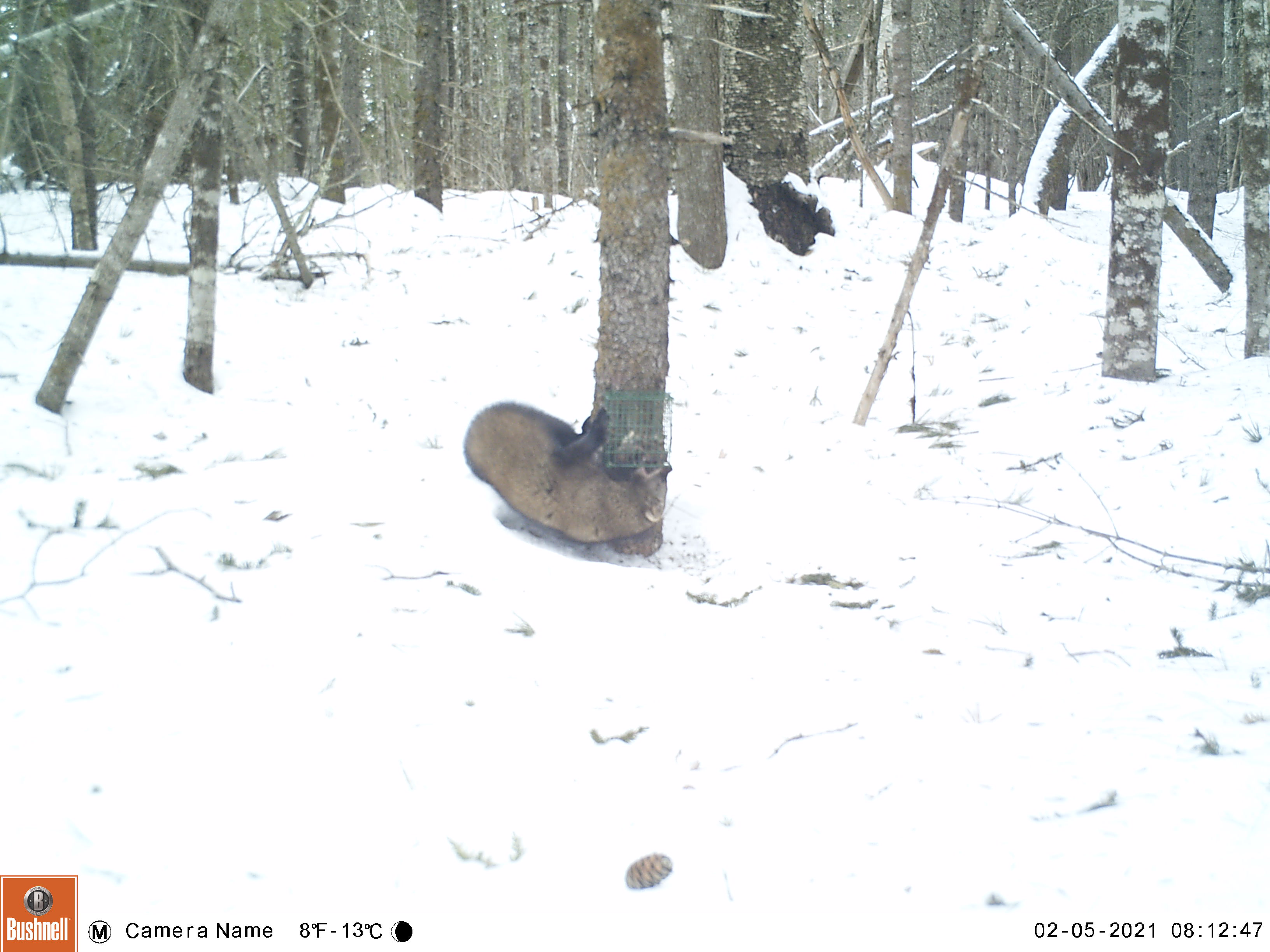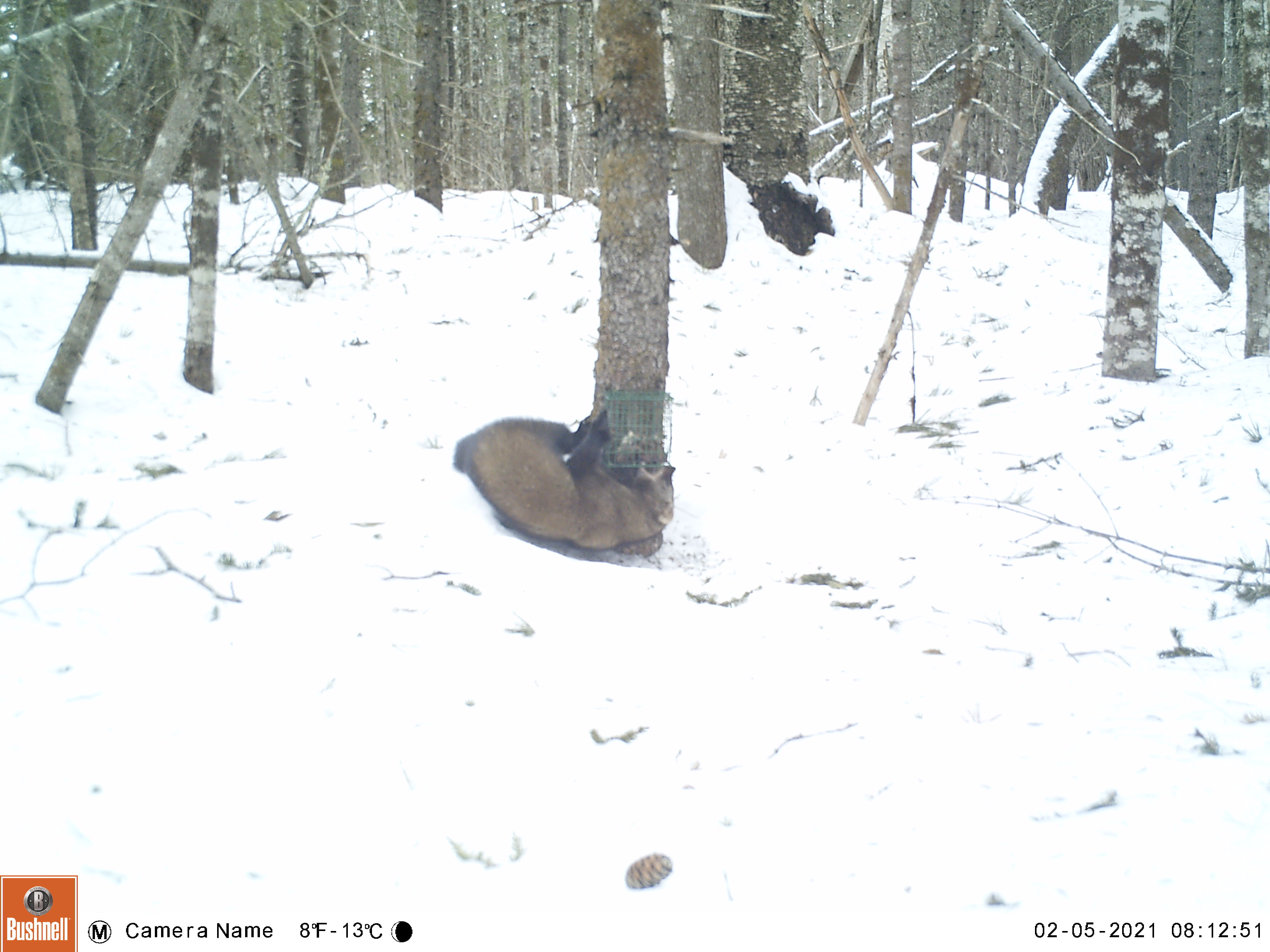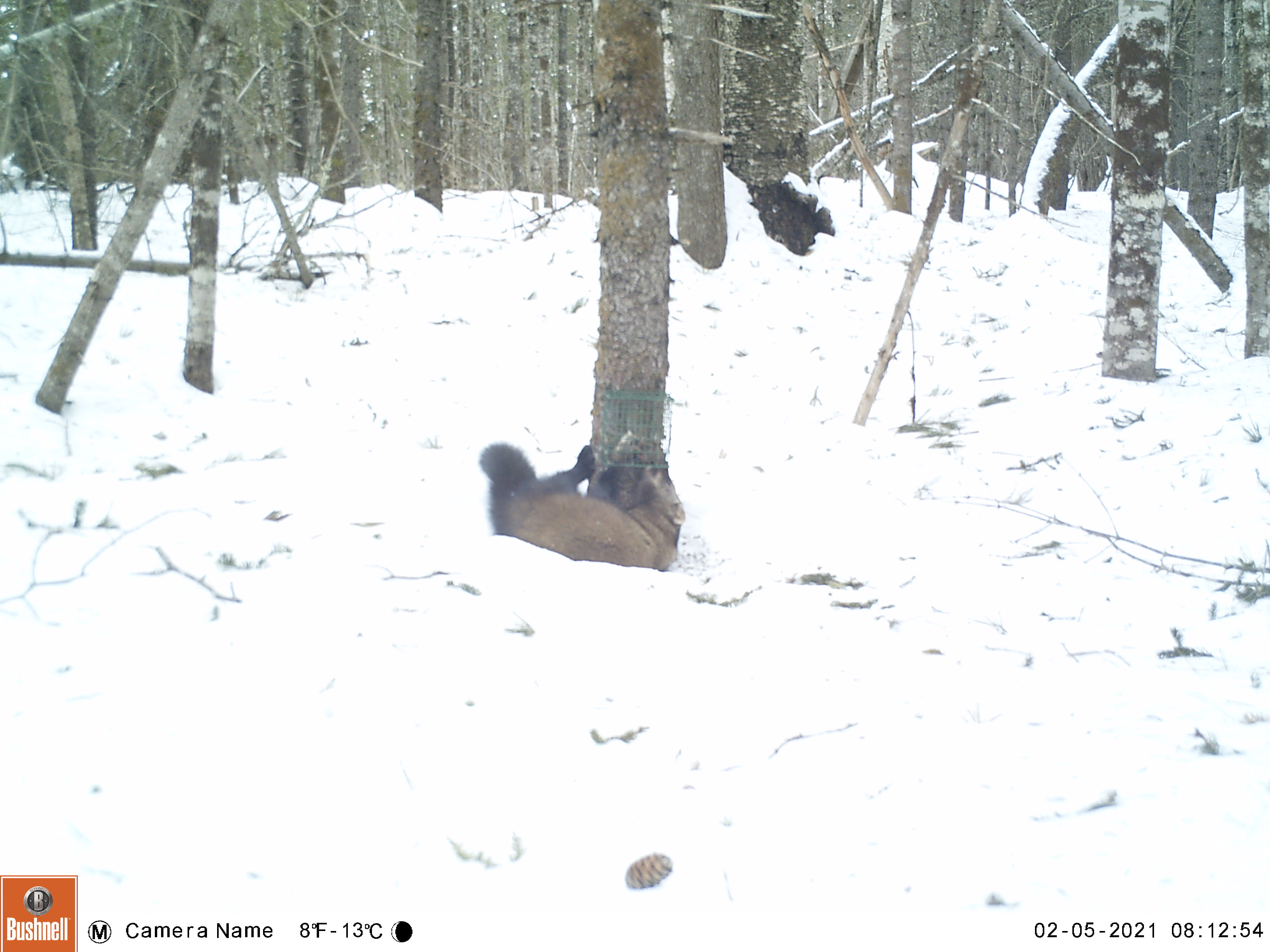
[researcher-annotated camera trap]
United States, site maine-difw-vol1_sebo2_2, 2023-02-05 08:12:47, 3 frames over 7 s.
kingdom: Animalia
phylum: Chordata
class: Mammalia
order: Carnivora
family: Mustelidae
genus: Pekania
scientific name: Pekania pennanti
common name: fisher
Fisher (Pekania pennanti).